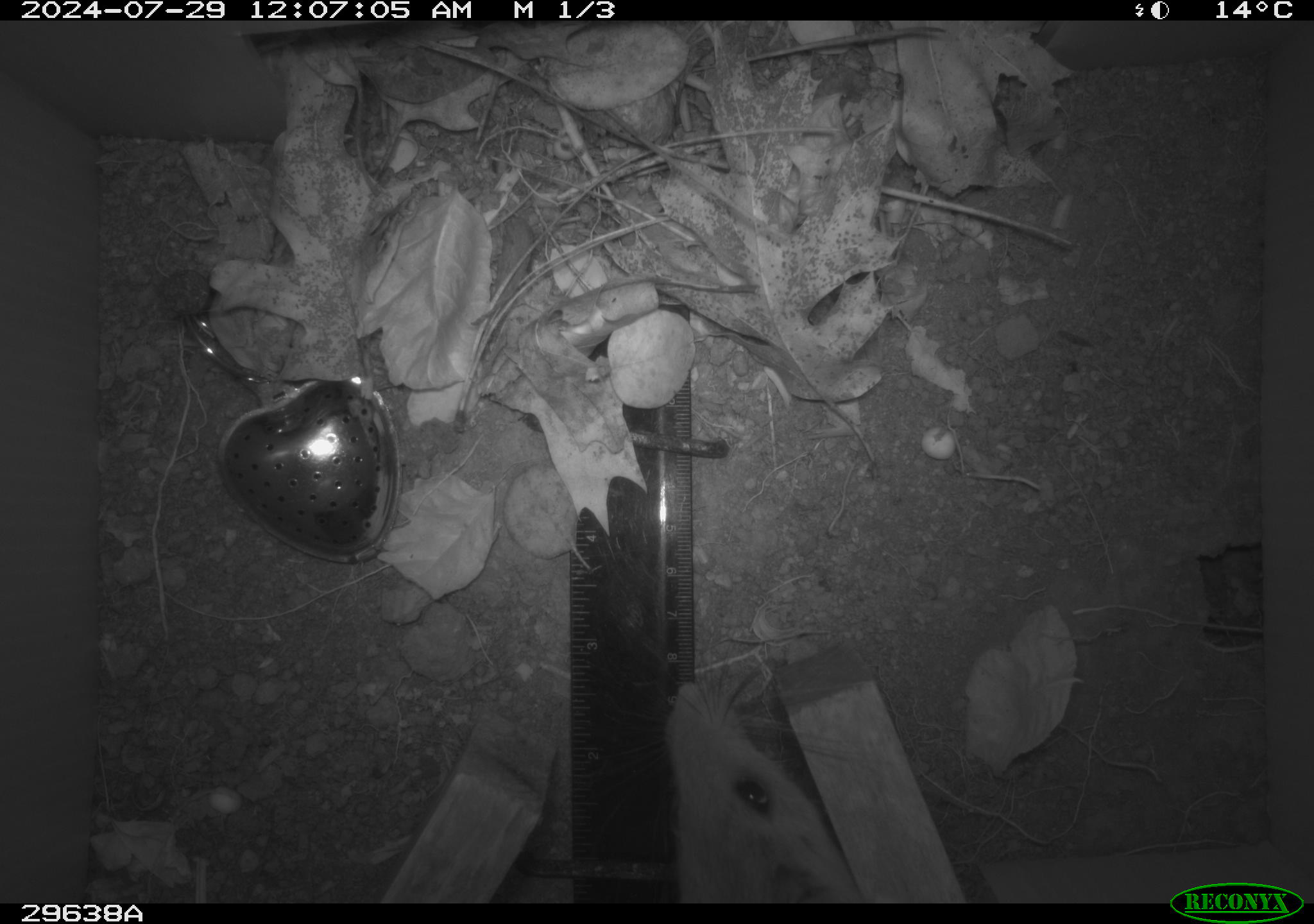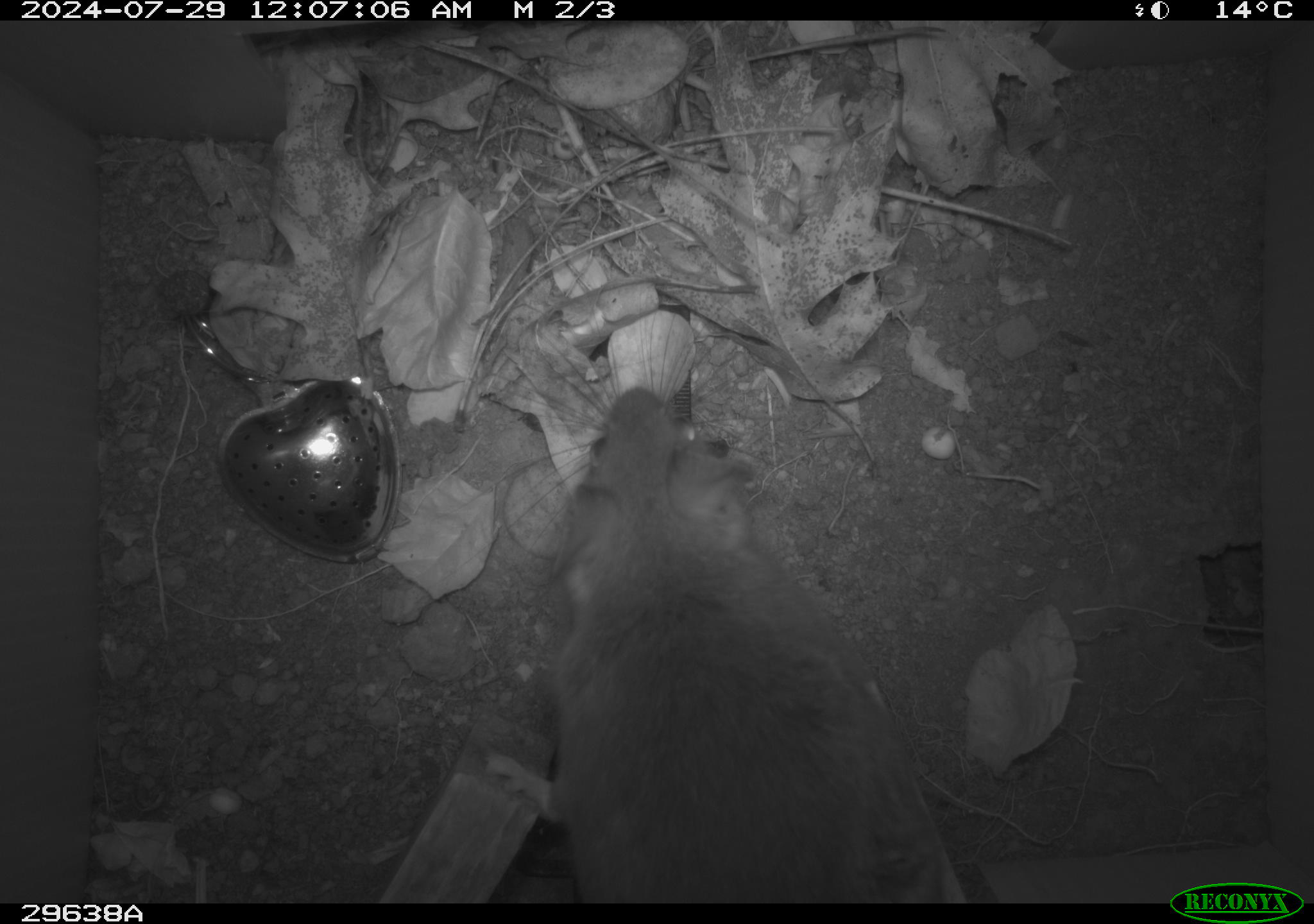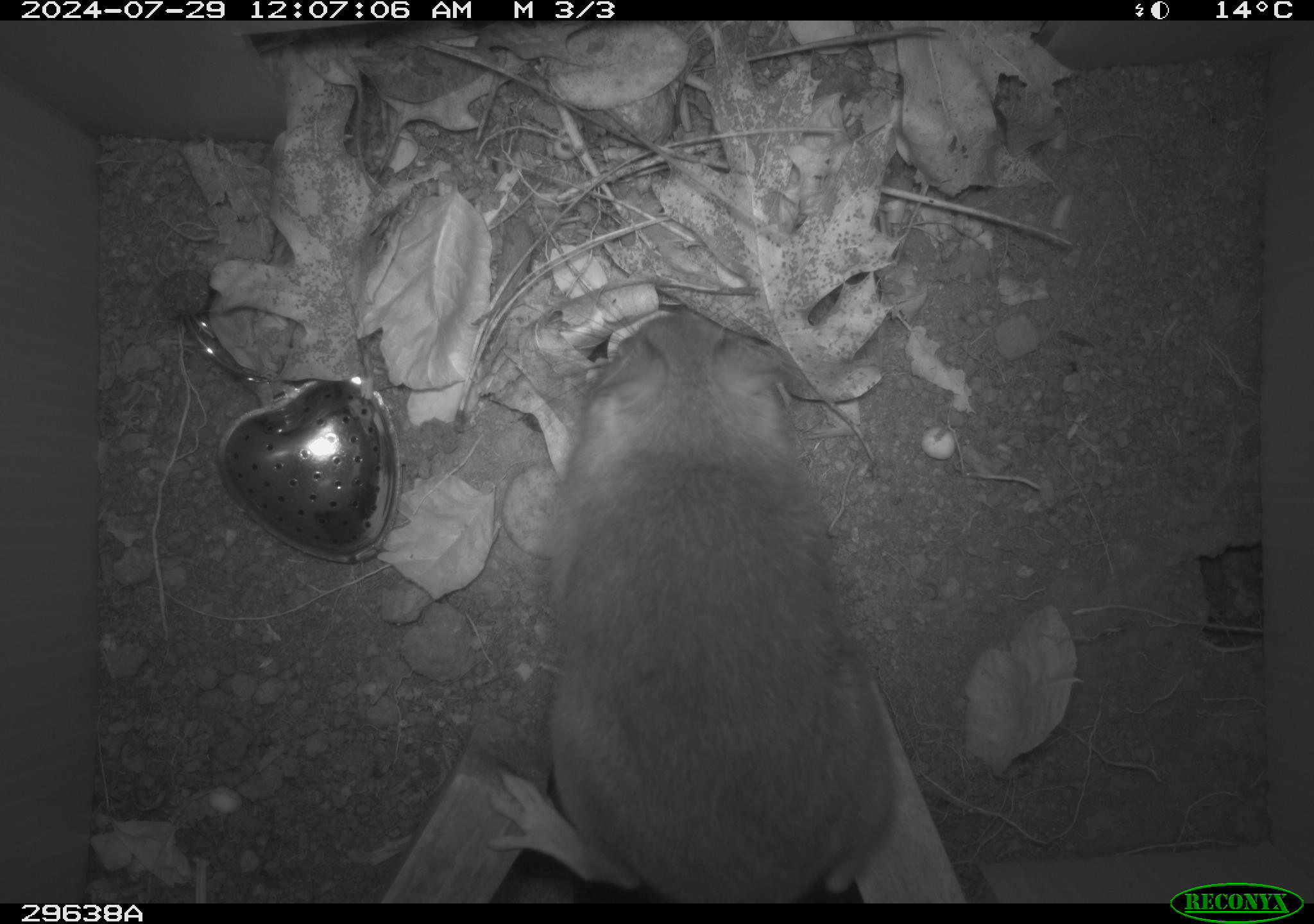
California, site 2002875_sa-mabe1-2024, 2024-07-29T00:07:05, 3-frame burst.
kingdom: Animalia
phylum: Chordata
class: Mammalia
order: Rodentia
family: Cricetidae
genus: Neotoma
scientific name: Neotoma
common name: pack rat or woodrat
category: neotoma species